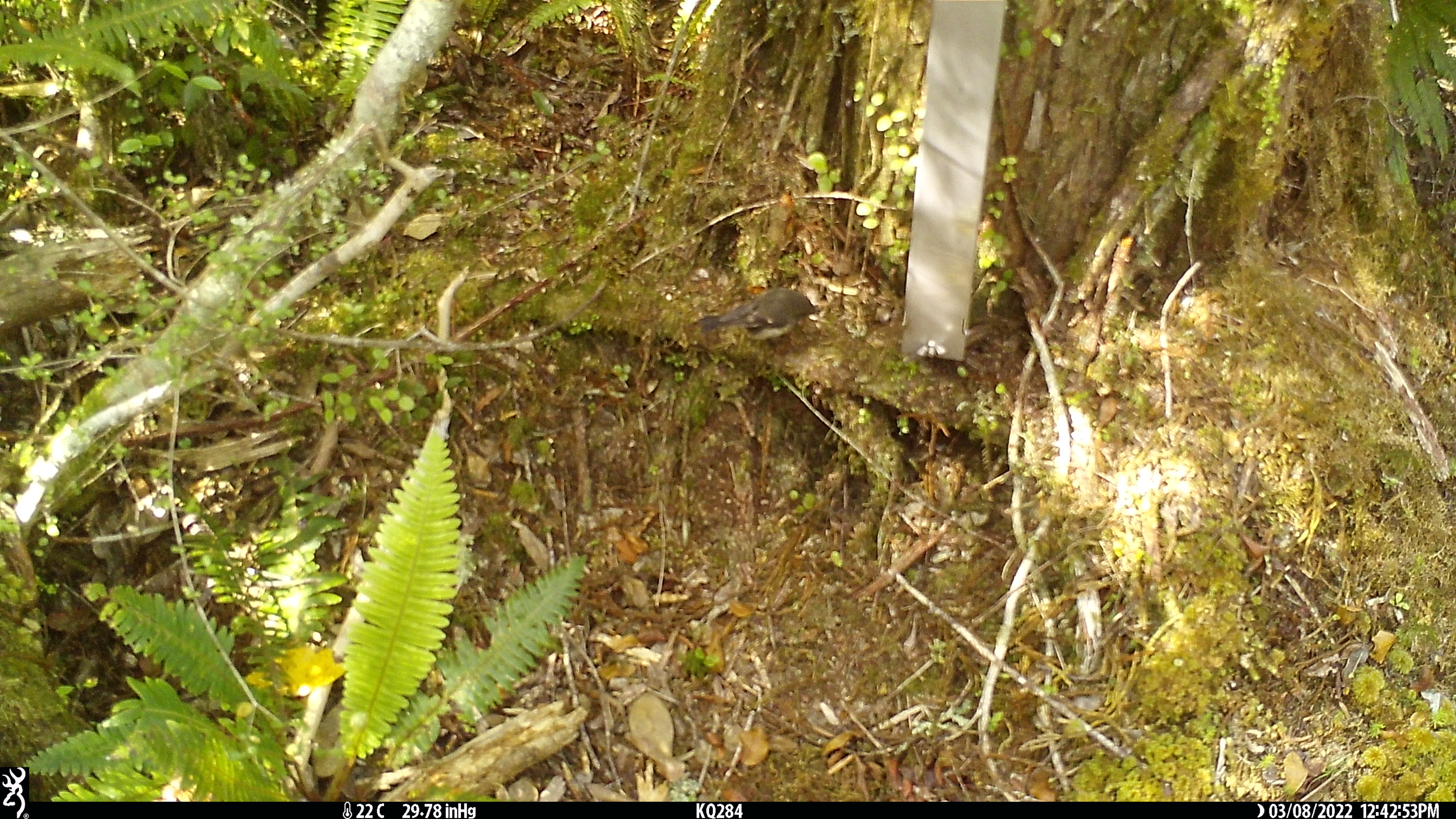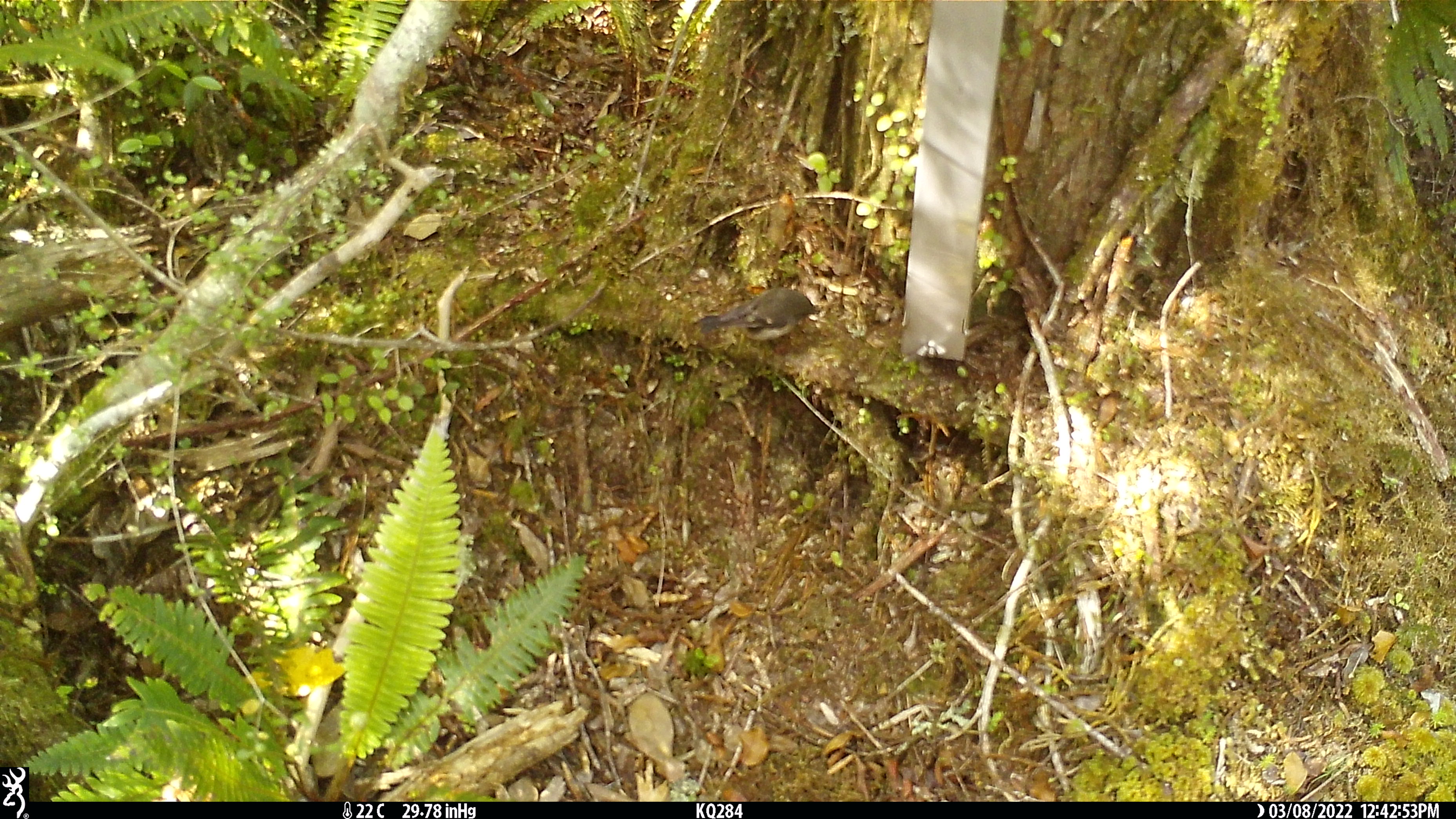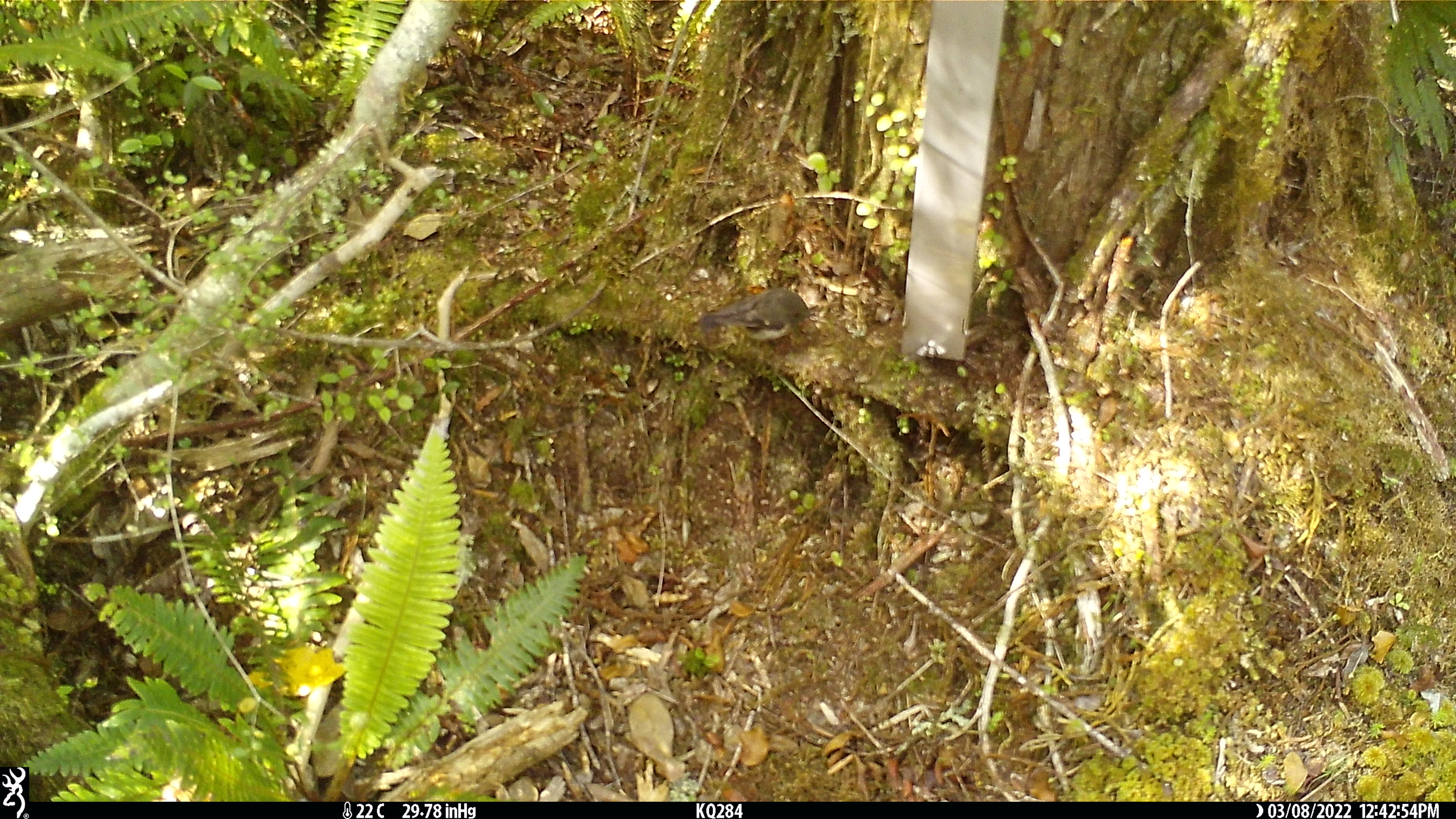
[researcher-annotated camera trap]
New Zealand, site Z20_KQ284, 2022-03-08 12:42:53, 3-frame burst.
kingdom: Animalia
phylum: Chordata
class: Aves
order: Passeriformes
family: Petroicidae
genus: Petroica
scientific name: Petroica macrocephala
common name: tomtit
Tomtit (Petroica macrocephala).